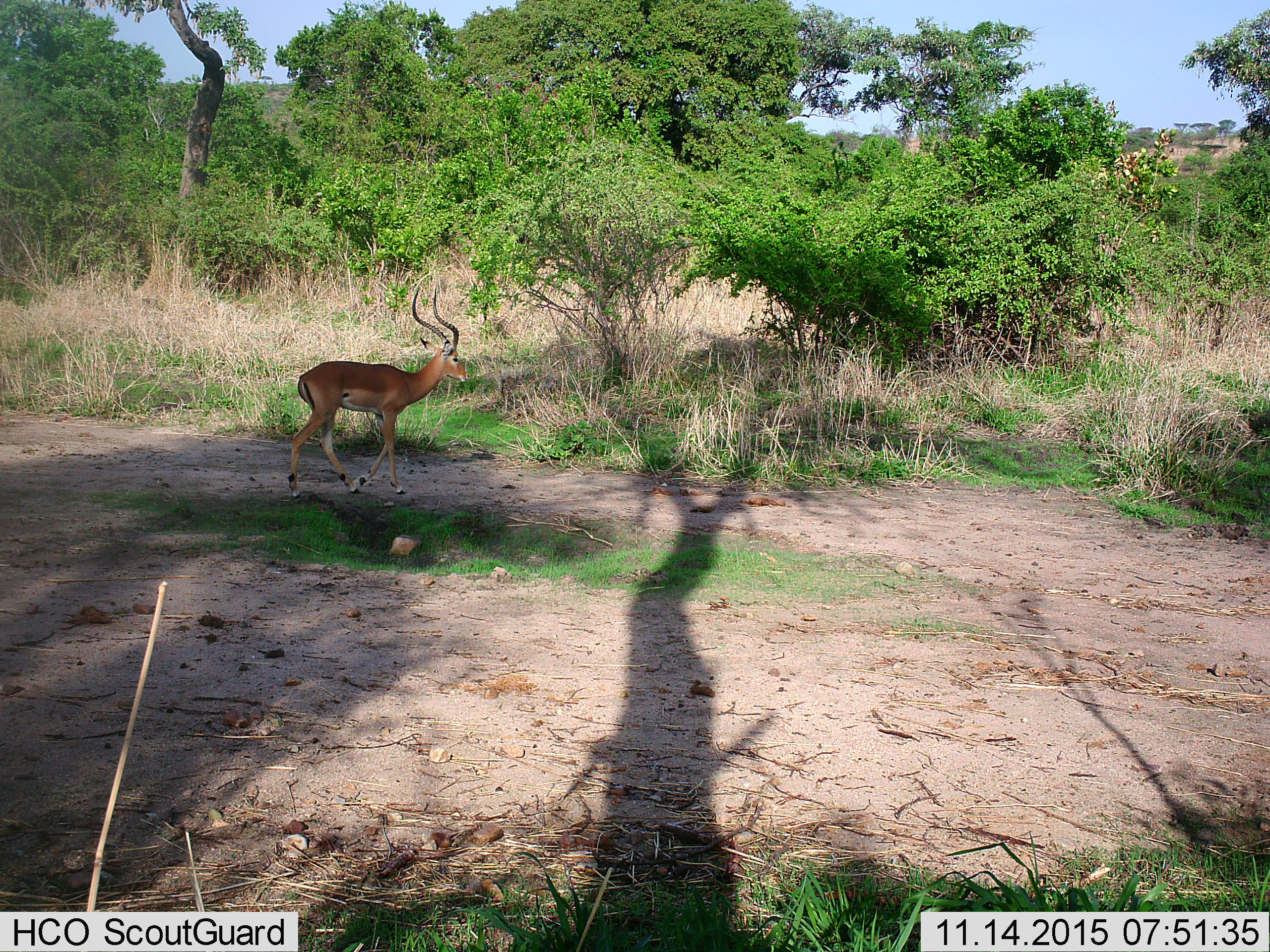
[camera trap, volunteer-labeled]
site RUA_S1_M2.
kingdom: Animalia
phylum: Chordata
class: Mammalia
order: Artiodactyla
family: Bovidae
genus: Aepyceros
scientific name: Aepyceros melampus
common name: impala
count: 1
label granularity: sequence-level